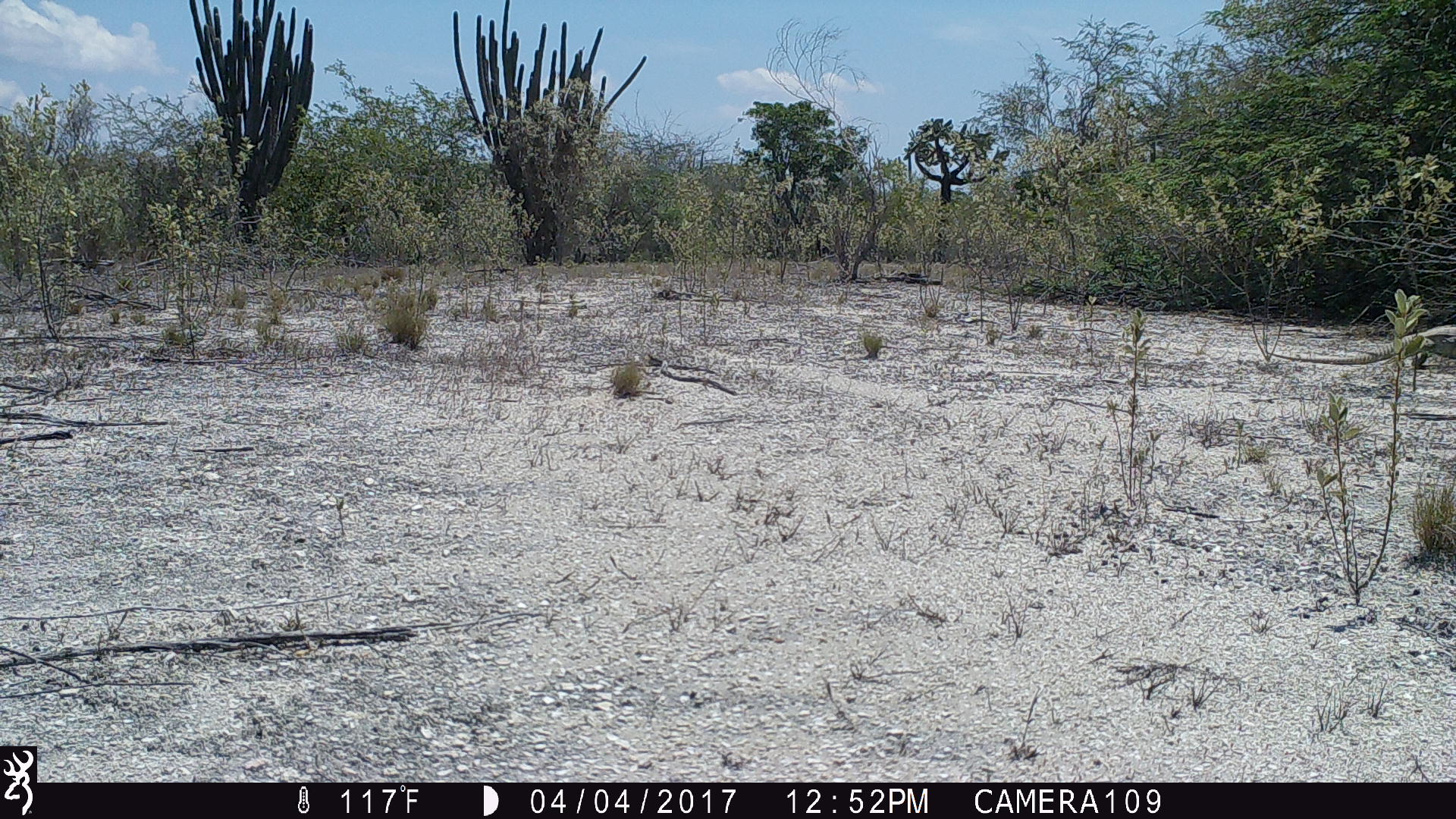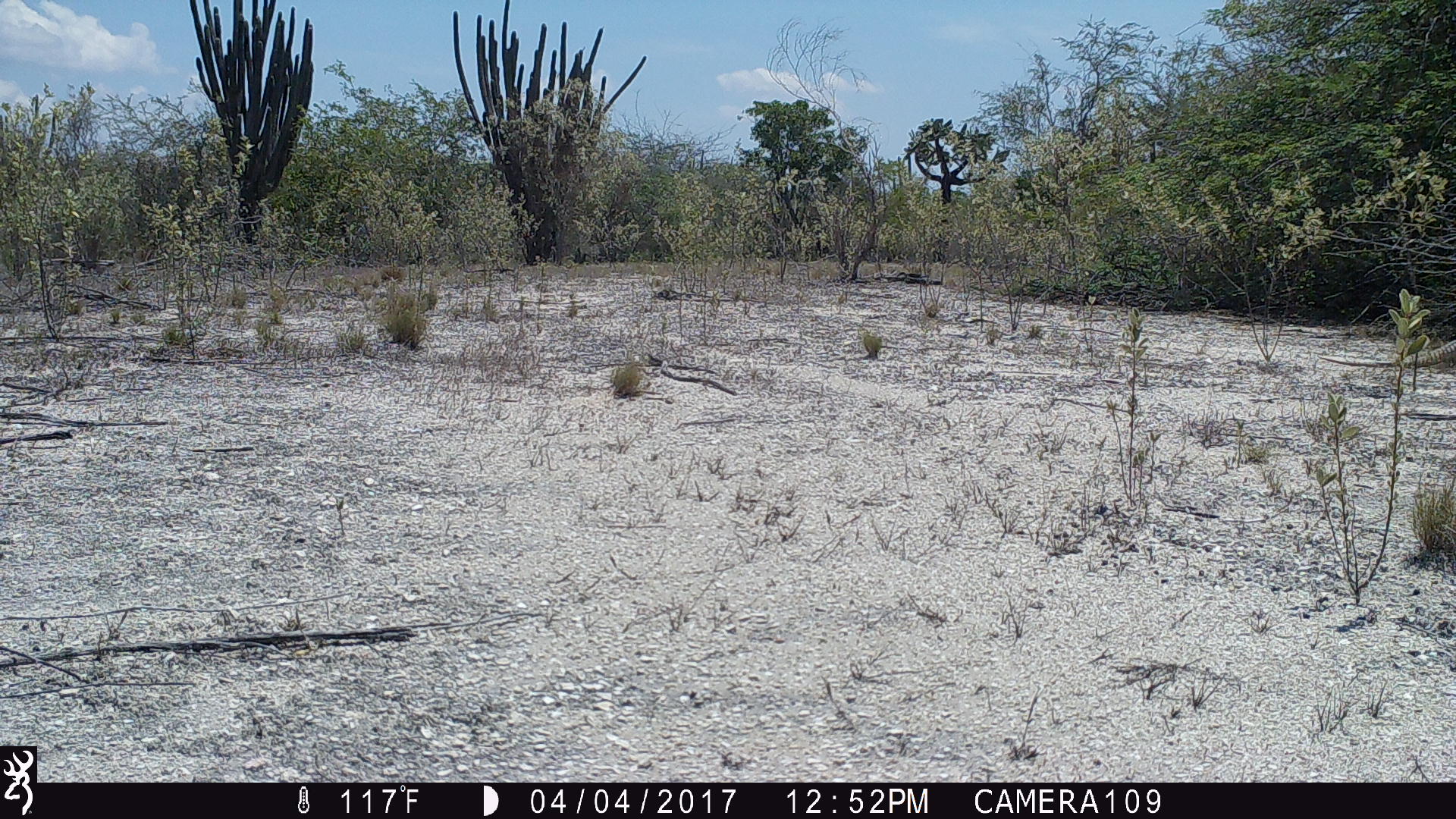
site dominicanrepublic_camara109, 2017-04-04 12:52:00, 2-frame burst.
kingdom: Animalia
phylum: Chordata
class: Reptilia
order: Squamata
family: Iguanidae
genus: Iguana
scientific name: Iguana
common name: typical iguanas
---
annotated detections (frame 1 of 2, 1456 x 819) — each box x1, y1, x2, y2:
iguana: 1269, 322, 1456, 373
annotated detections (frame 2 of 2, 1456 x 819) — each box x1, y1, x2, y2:
iguana: 1318, 336, 1456, 369